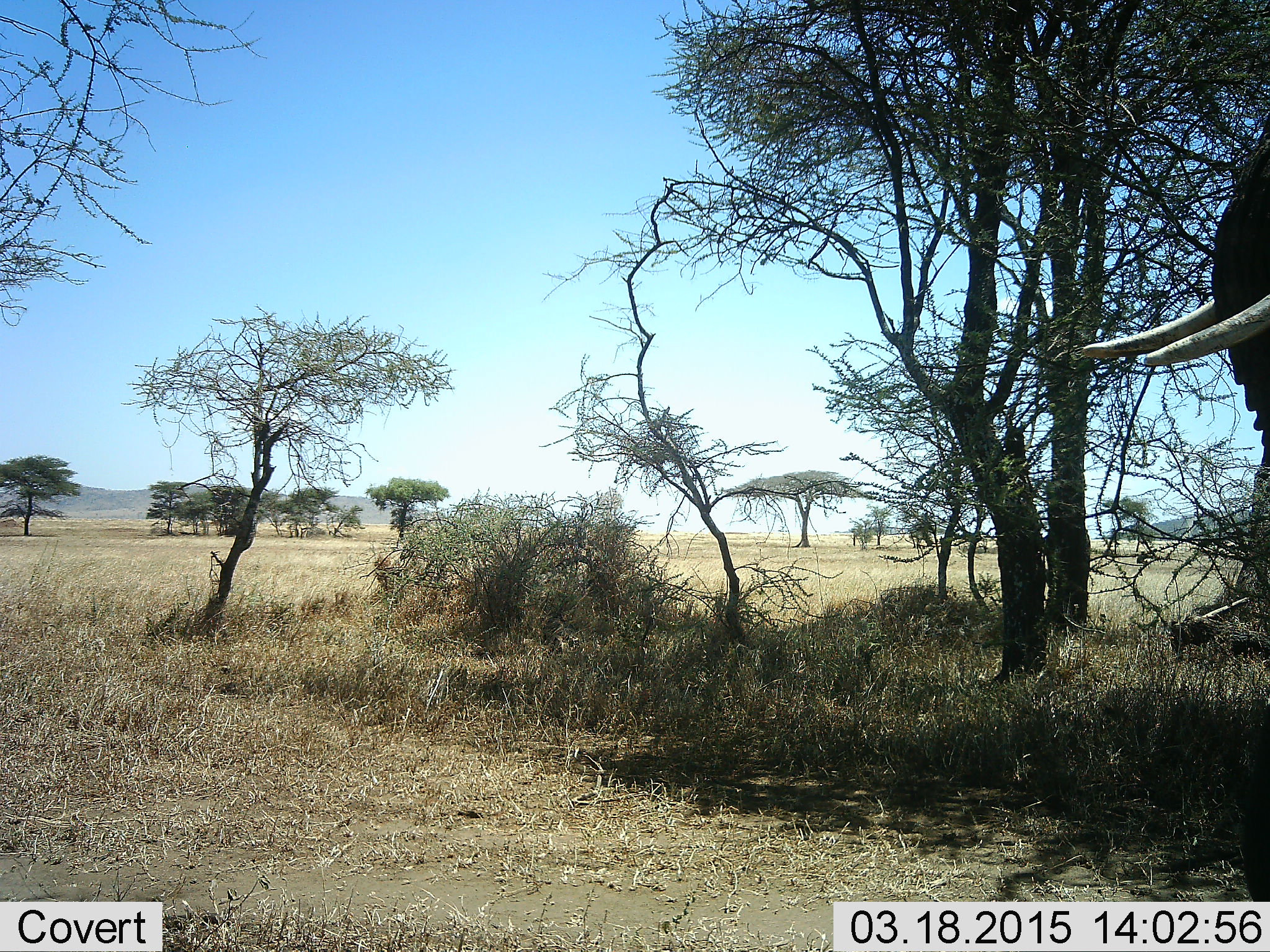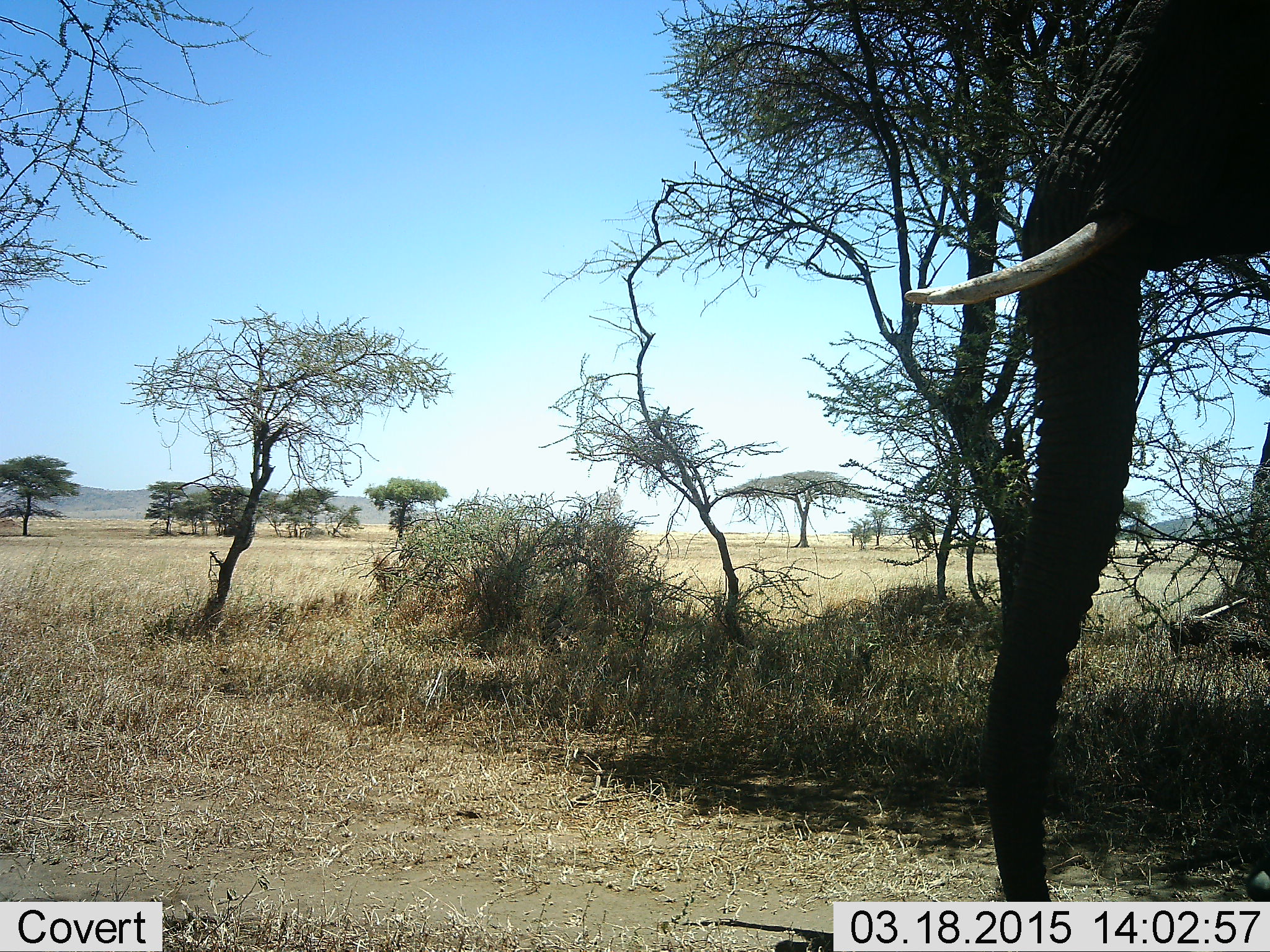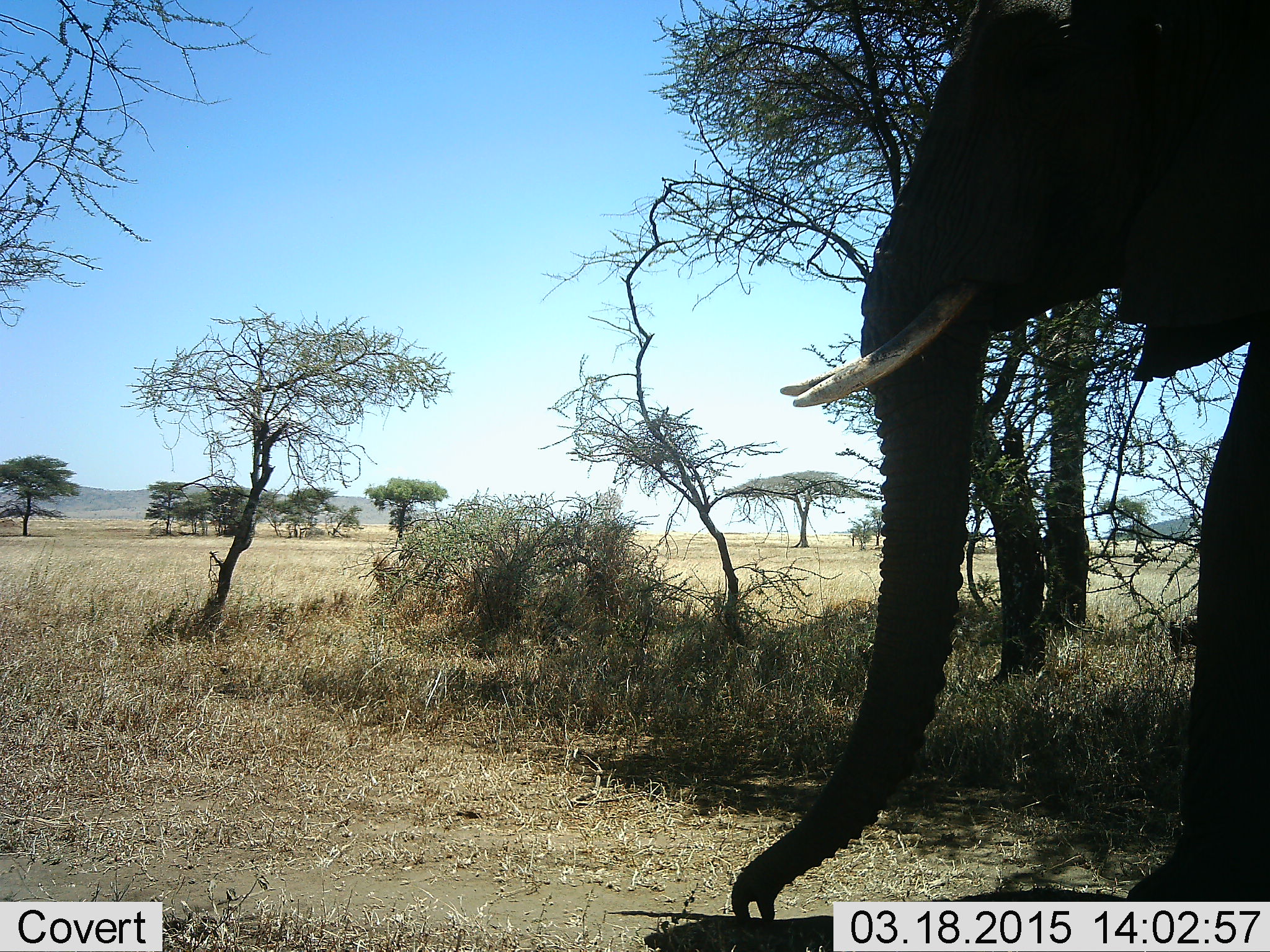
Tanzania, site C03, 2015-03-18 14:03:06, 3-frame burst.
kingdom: Animalia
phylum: Chordata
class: Mammalia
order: Proboscidea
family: Elephantidae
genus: Loxodonta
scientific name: Loxodonta africana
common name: african bush elephant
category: elephant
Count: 1.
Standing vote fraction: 30%.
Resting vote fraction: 0%.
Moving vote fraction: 80%.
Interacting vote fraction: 0%.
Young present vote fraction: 0%.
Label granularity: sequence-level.